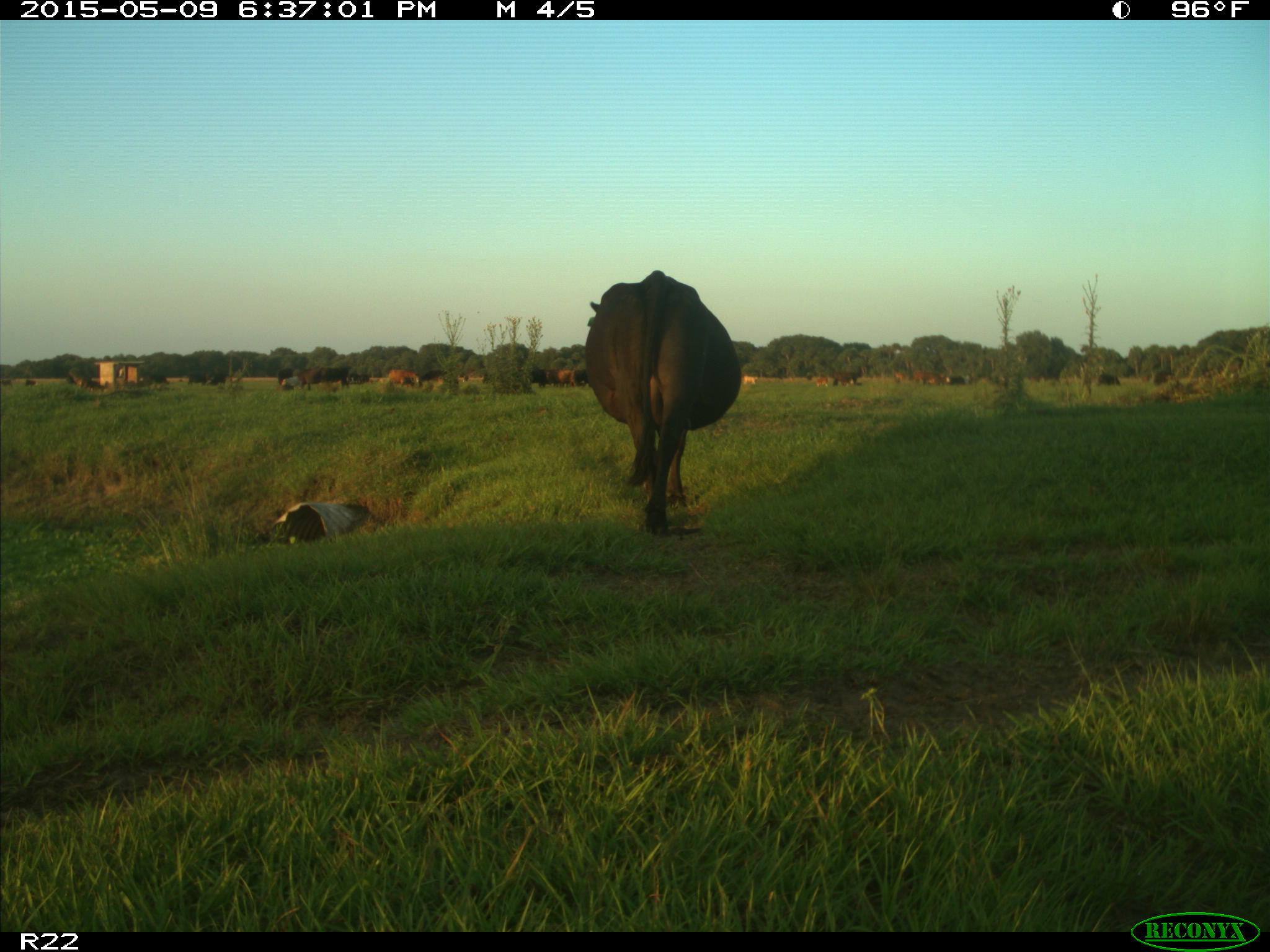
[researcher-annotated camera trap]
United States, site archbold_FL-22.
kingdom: Animalia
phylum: Chordata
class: Mammalia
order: Artiodactyla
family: Bovidae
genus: Bos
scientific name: Bos taurus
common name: domestic cow